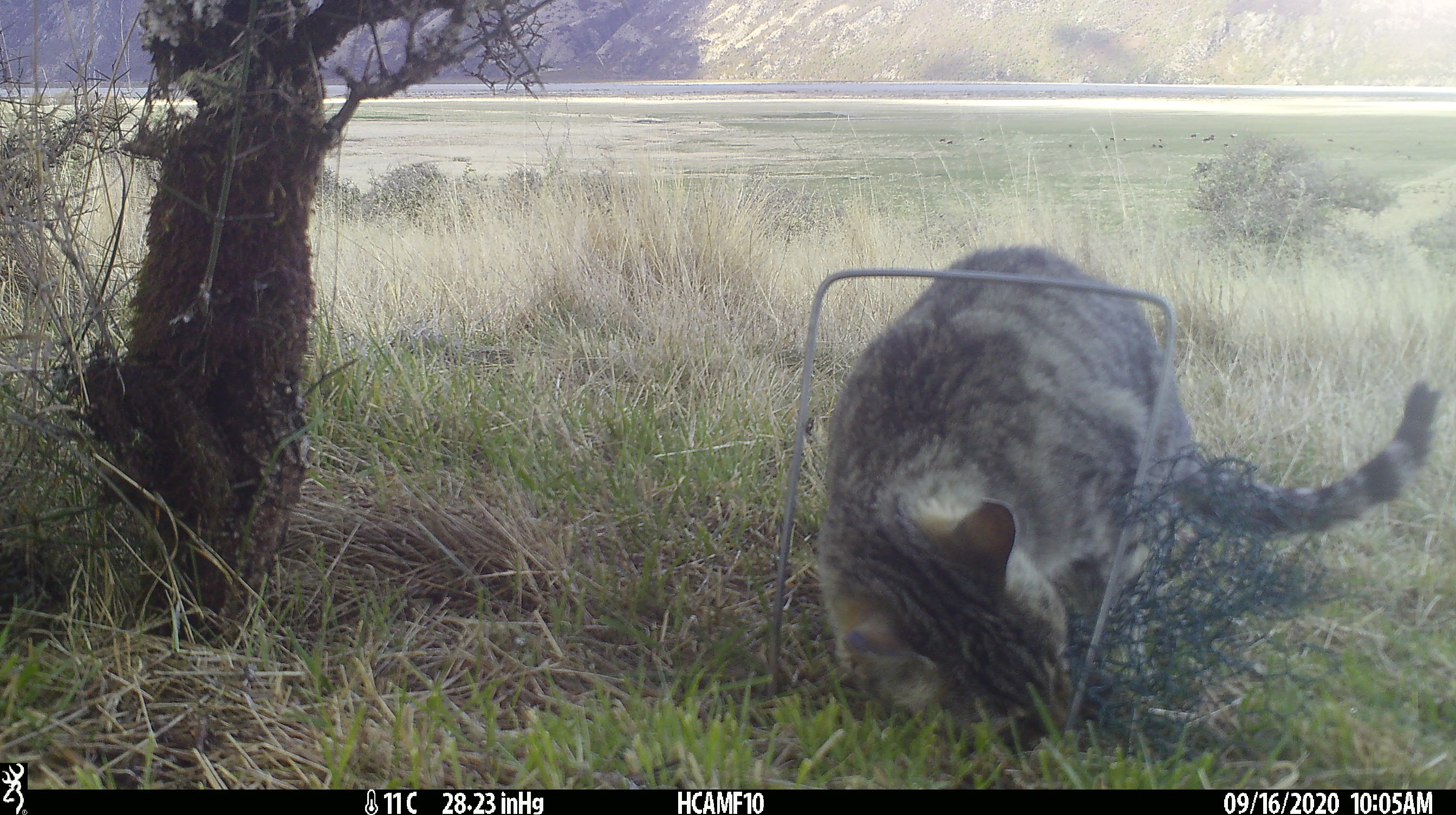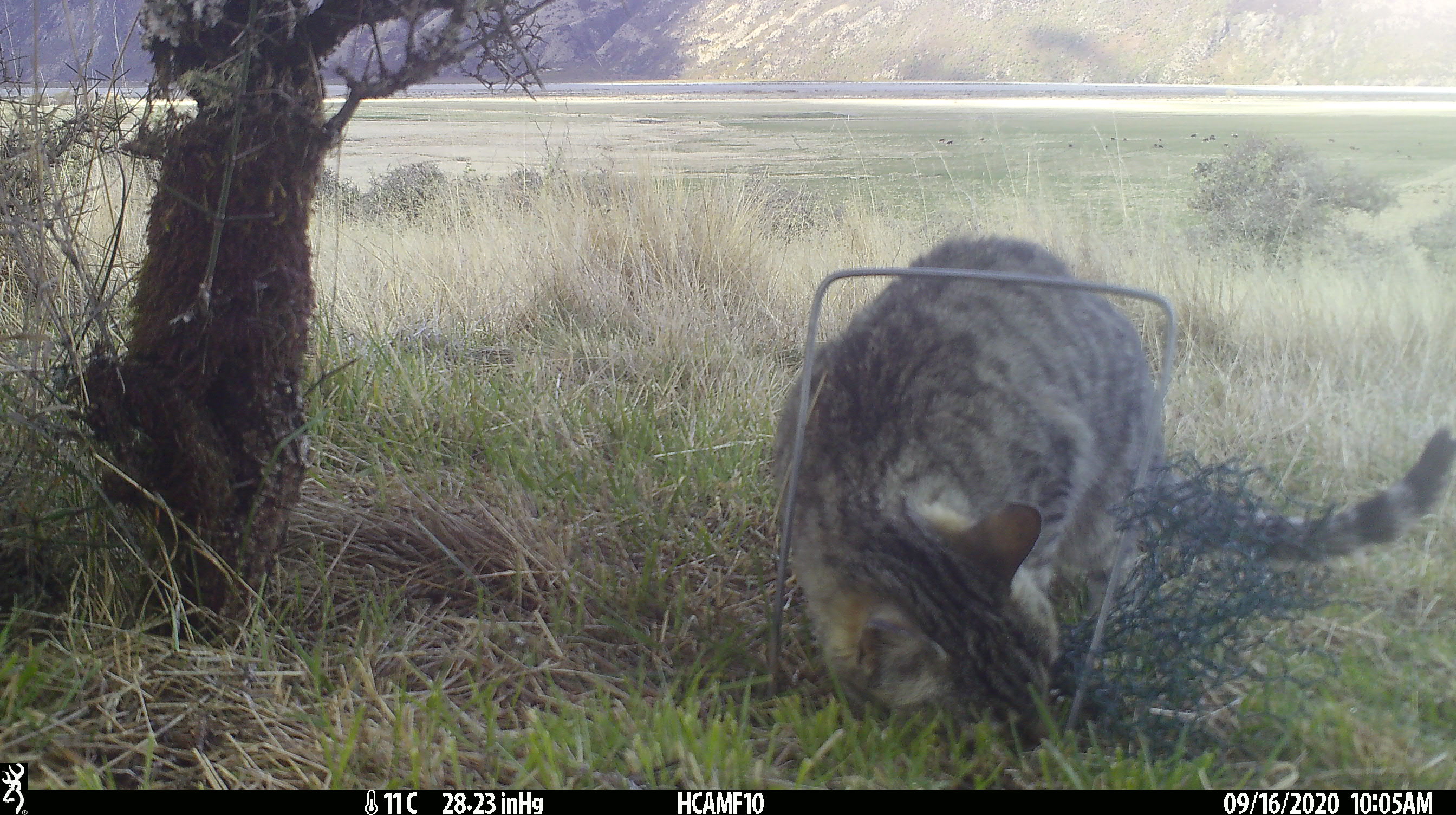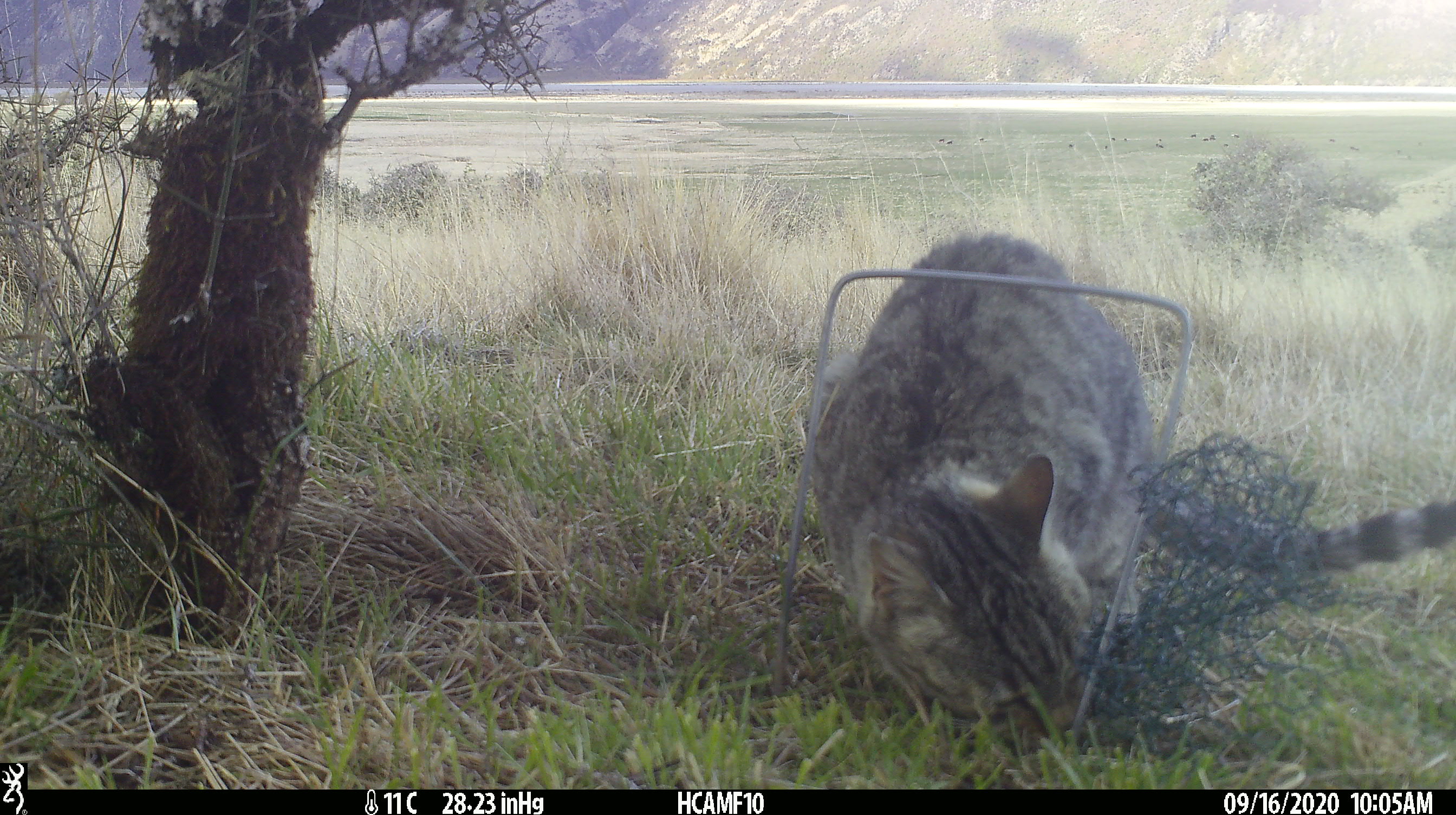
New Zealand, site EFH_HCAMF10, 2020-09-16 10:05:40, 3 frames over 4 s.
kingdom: Animalia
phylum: Chordata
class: Mammalia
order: Carnivora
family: Felidae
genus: Felis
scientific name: Felis catus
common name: domestic cat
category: cat